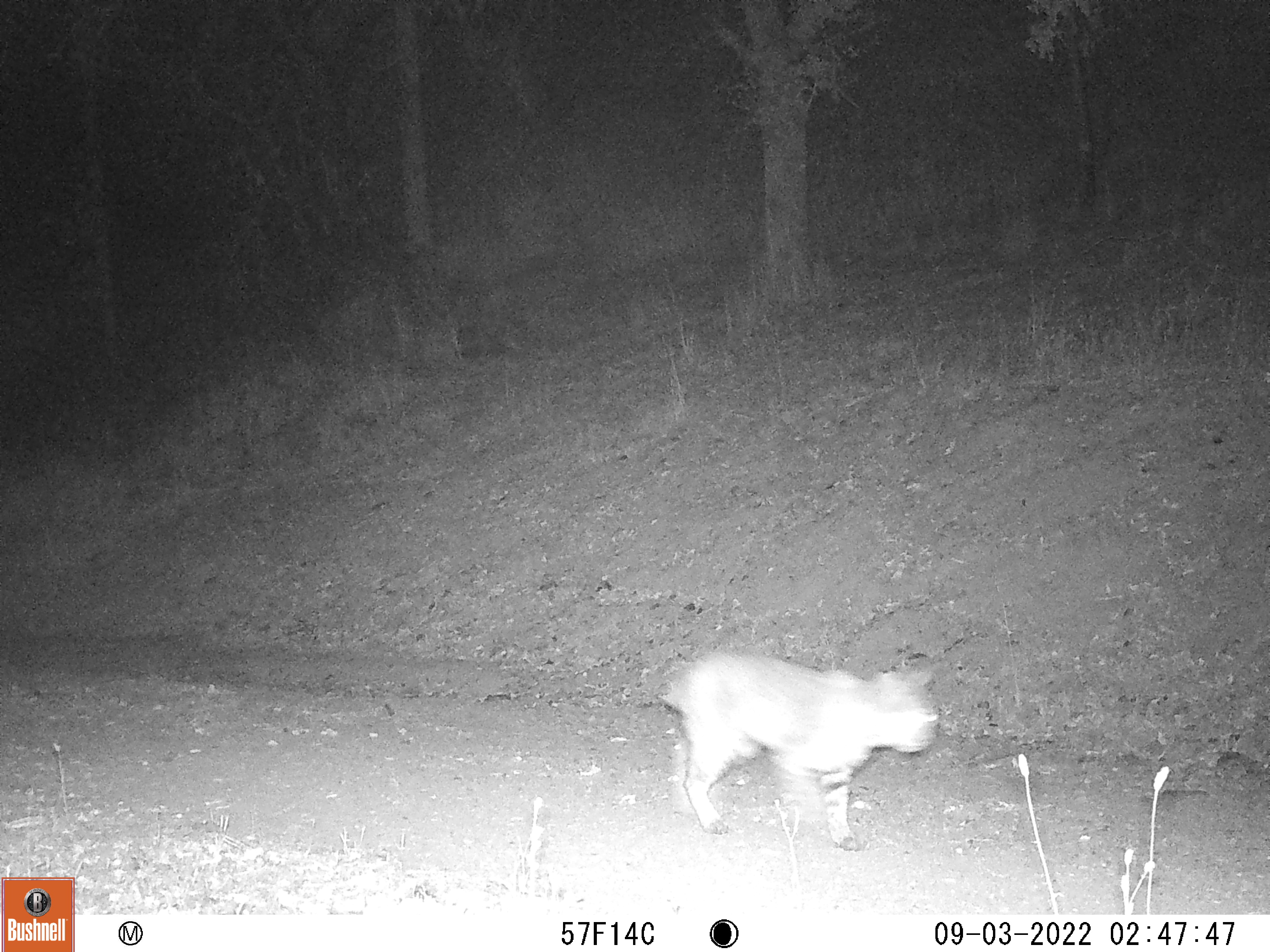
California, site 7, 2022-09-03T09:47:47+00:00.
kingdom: Animalia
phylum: Chordata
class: Mammalia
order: Carnivora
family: Felidae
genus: Lynx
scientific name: Lynx rufus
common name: bobcat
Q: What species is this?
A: Bobcat (Lynx rufus).